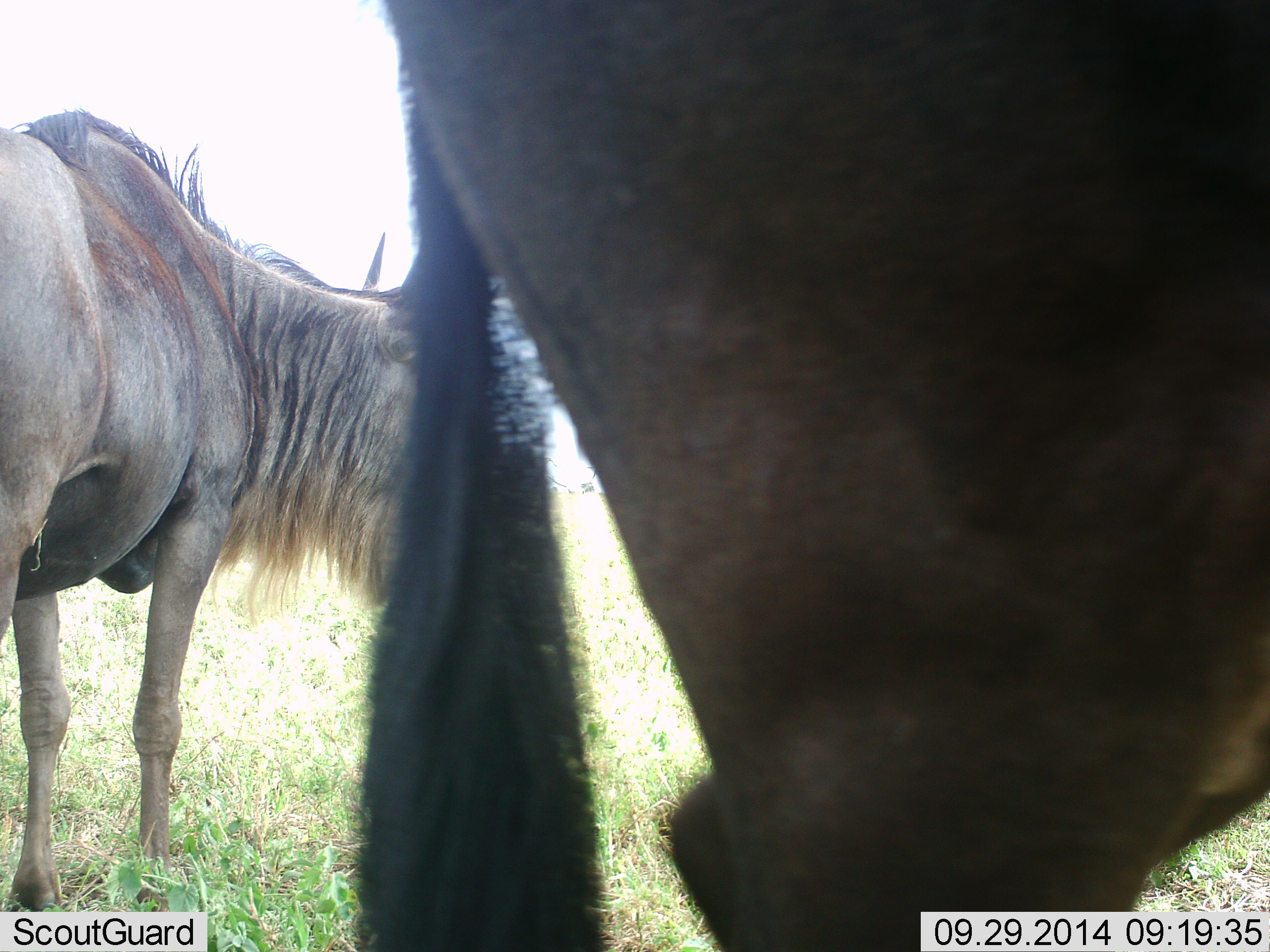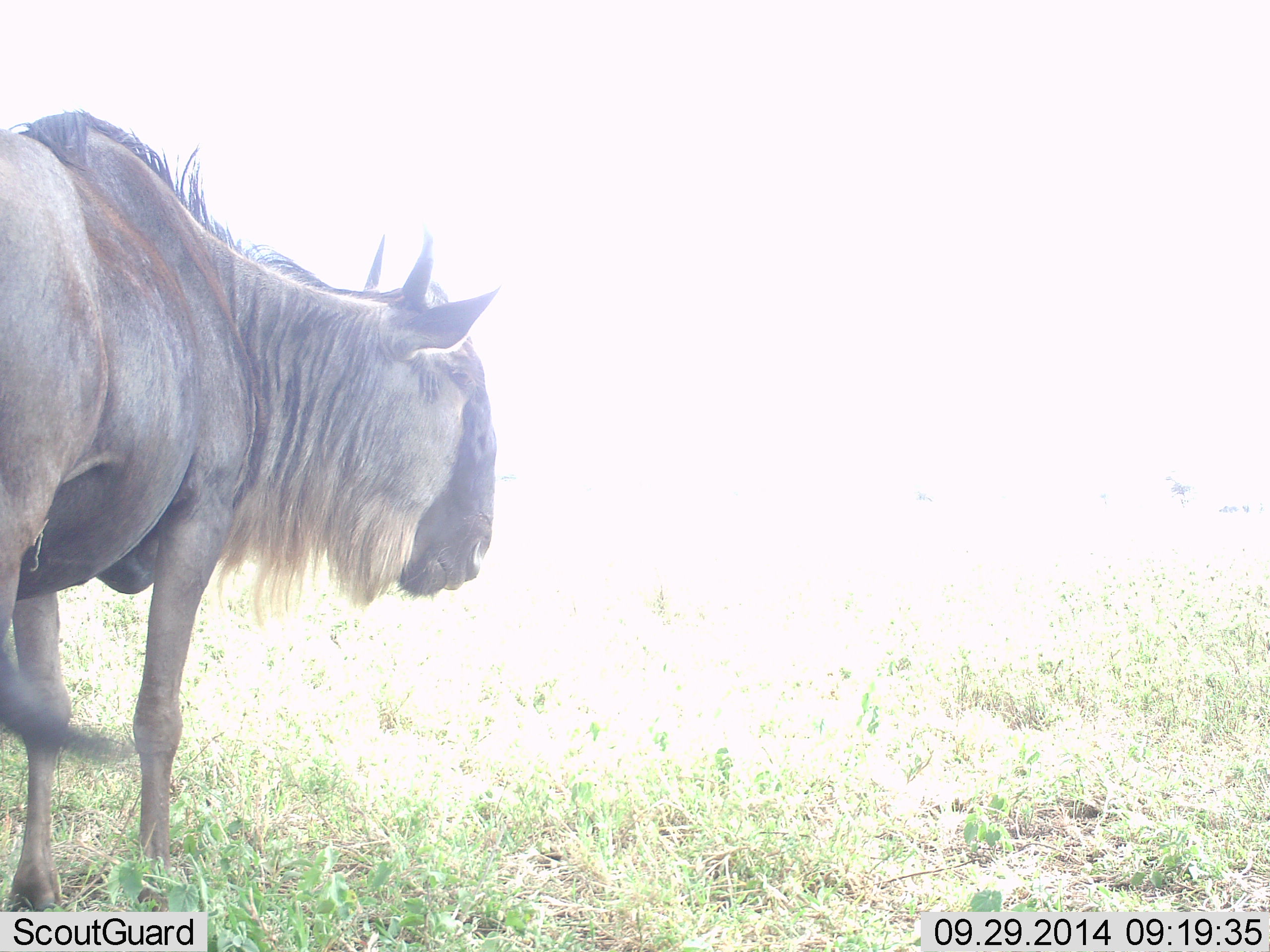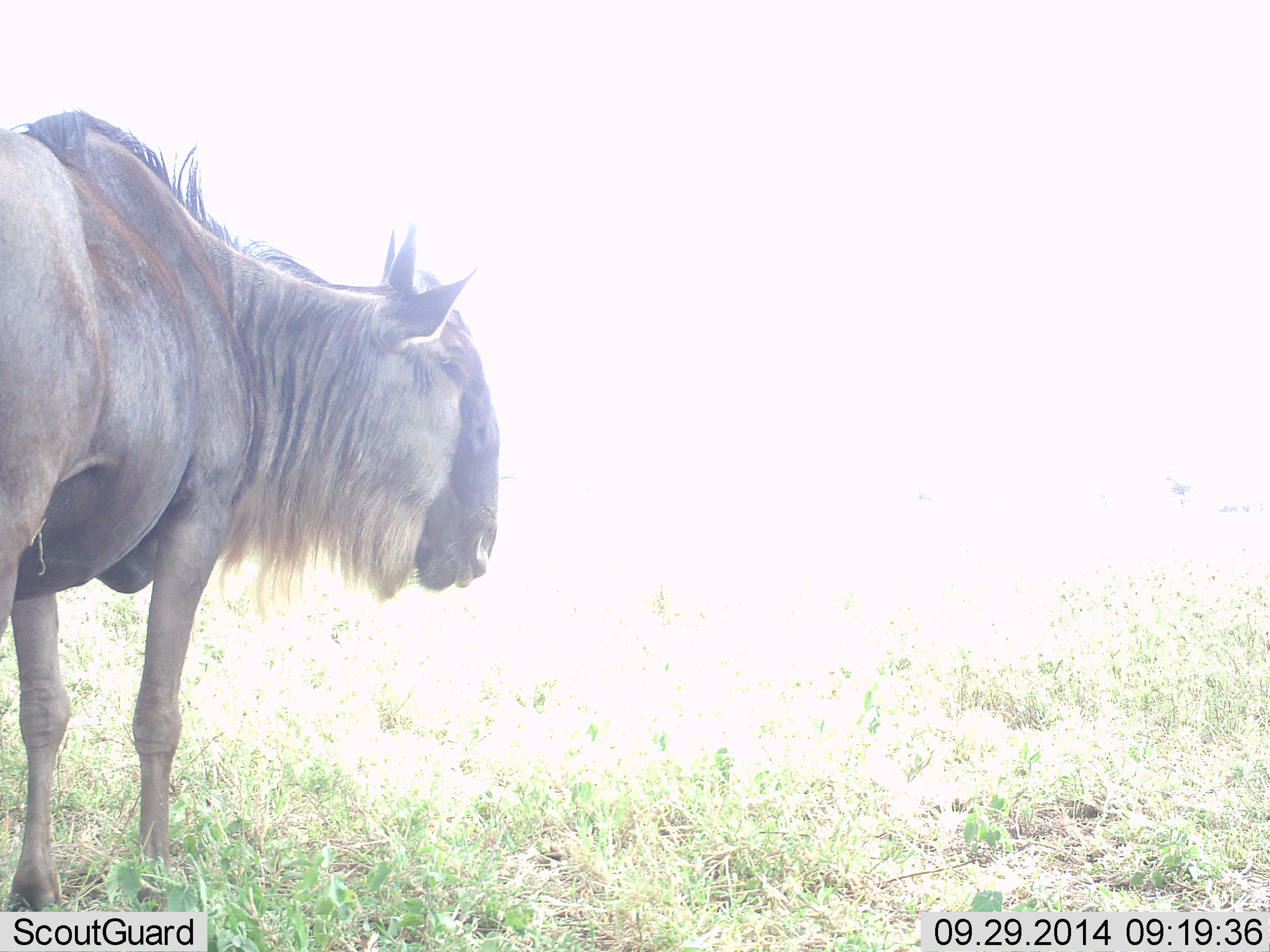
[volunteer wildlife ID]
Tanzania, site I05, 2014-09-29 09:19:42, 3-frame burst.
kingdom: Animalia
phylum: Chordata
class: Mammalia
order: Artiodactyla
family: Bovidae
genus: Connochaetes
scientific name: Connochaetes taurinus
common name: blue wildebeest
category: wildebeest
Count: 2.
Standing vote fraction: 100%.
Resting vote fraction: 0%.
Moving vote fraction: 90%.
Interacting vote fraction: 0%.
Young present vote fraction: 0%.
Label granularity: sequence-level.